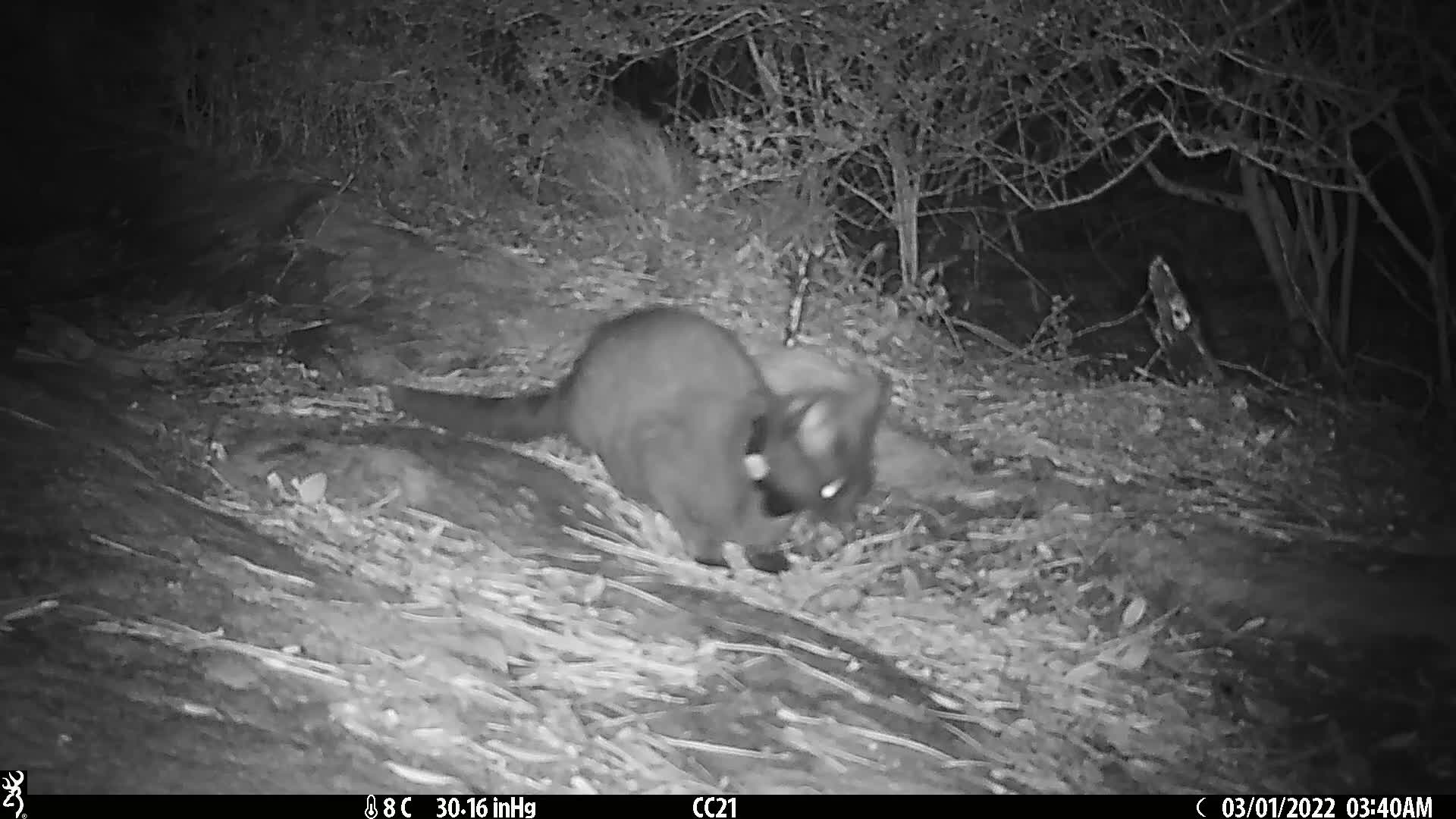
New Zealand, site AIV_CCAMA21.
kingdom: Animalia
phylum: Chordata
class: Mammalia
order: Carnivora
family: Felidae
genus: Felis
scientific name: Felis catus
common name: domestic cat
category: cat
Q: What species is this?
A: Cat (domestic cat) (Felis catus).